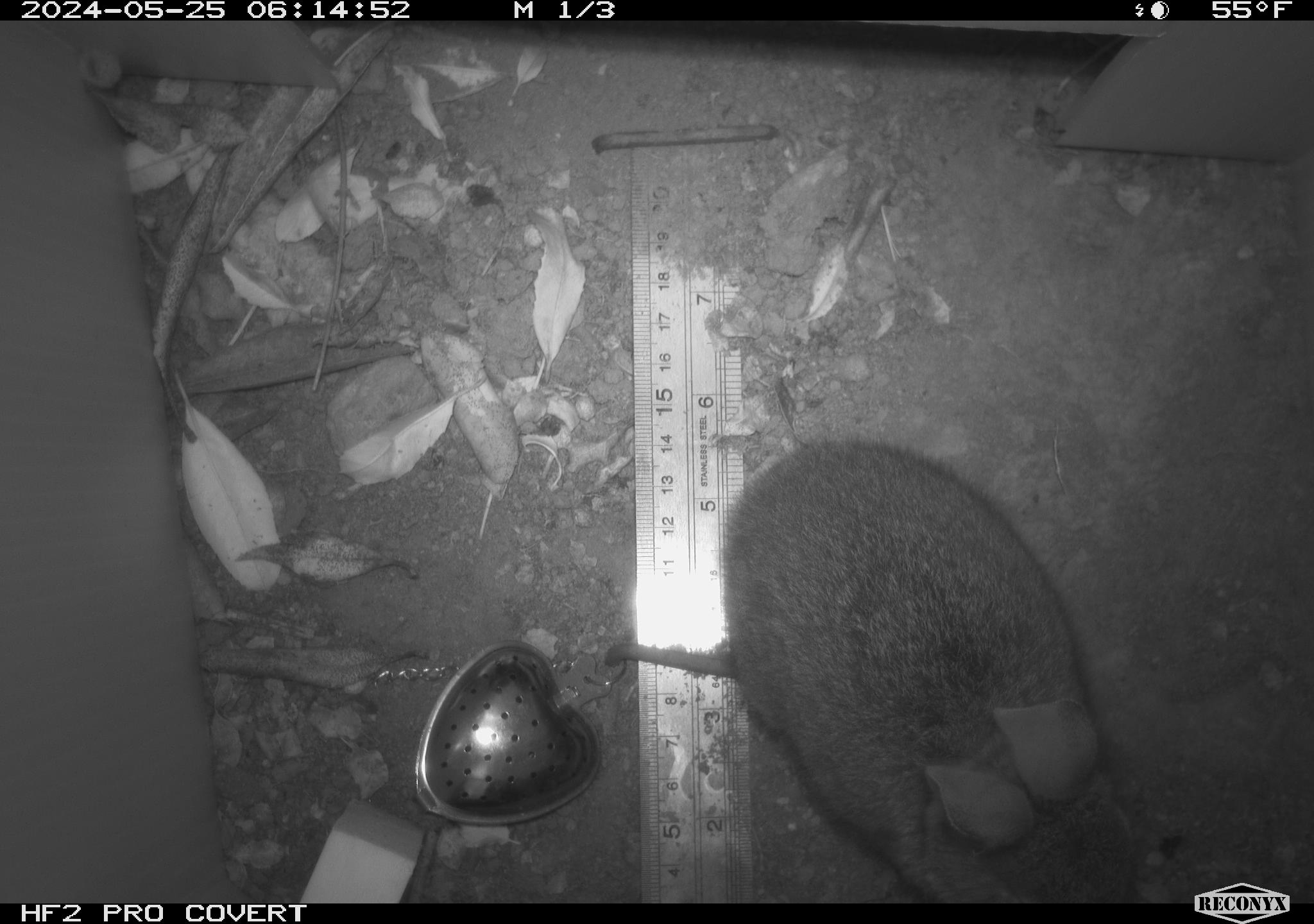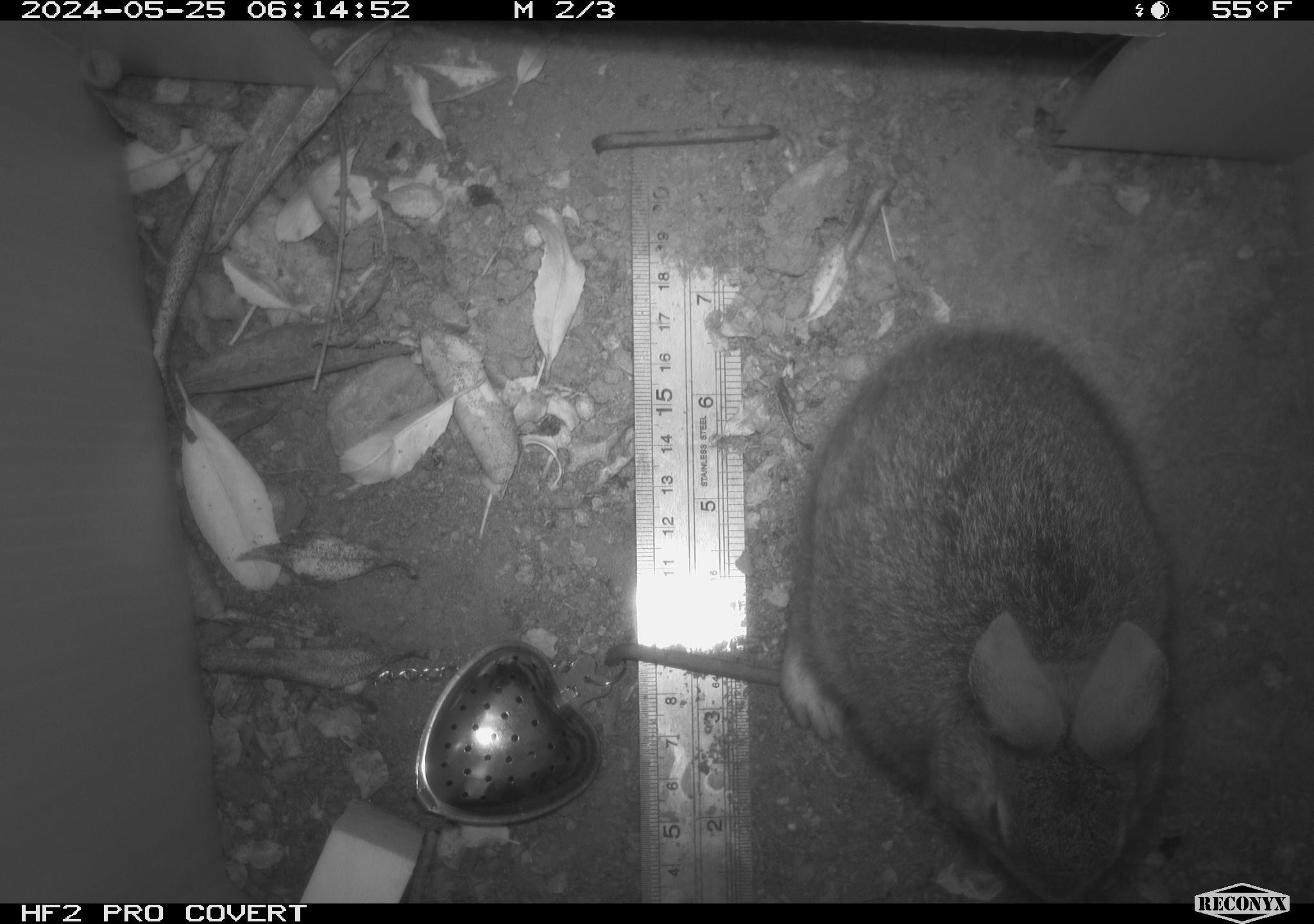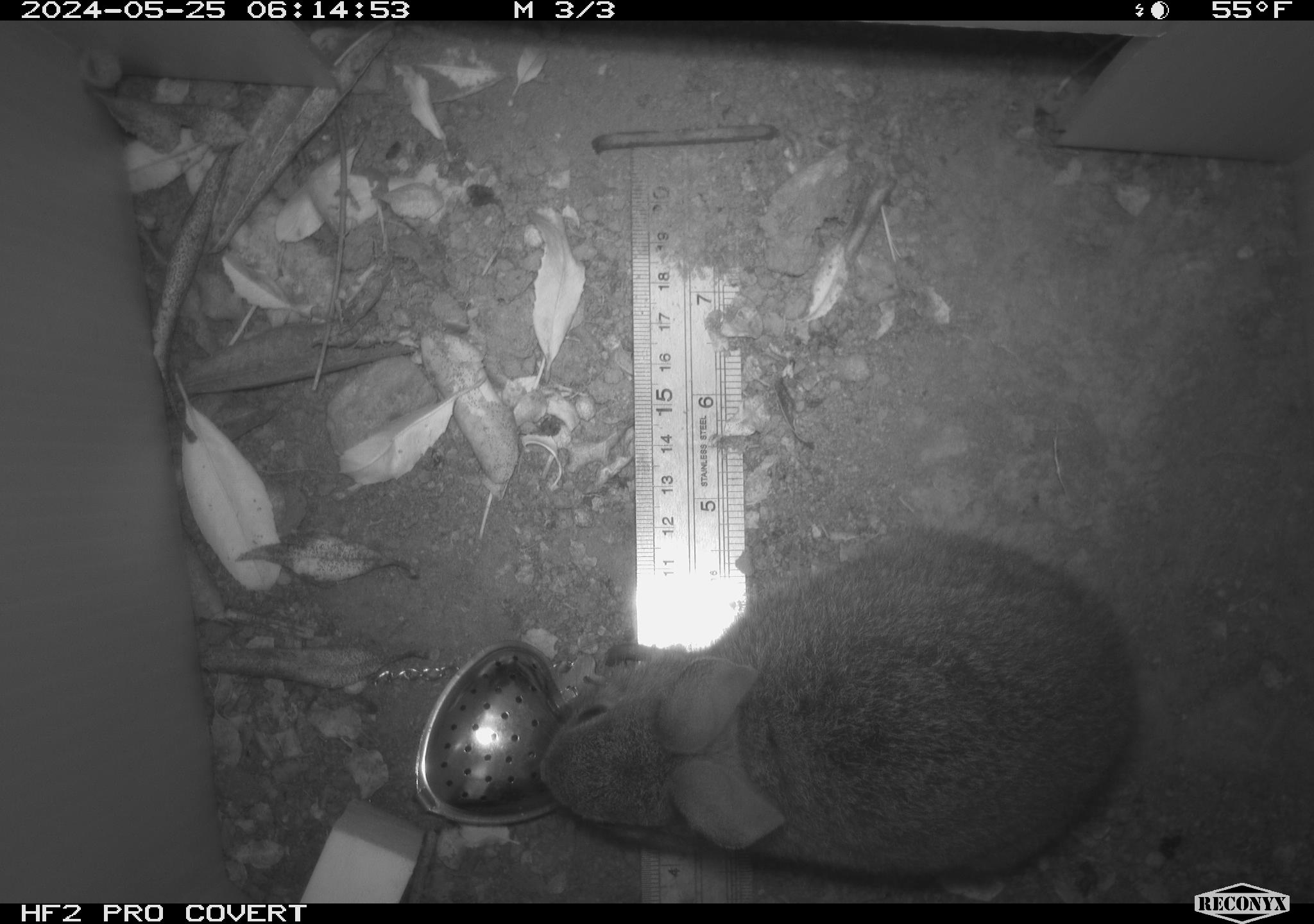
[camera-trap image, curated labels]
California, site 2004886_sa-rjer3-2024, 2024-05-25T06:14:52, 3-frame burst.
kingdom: Animalia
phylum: Chordata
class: Mammalia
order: Lagomorpha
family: Leporidae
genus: Sylvilagus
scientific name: Sylvilagus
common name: cottontail rabbits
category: sylvilagus species